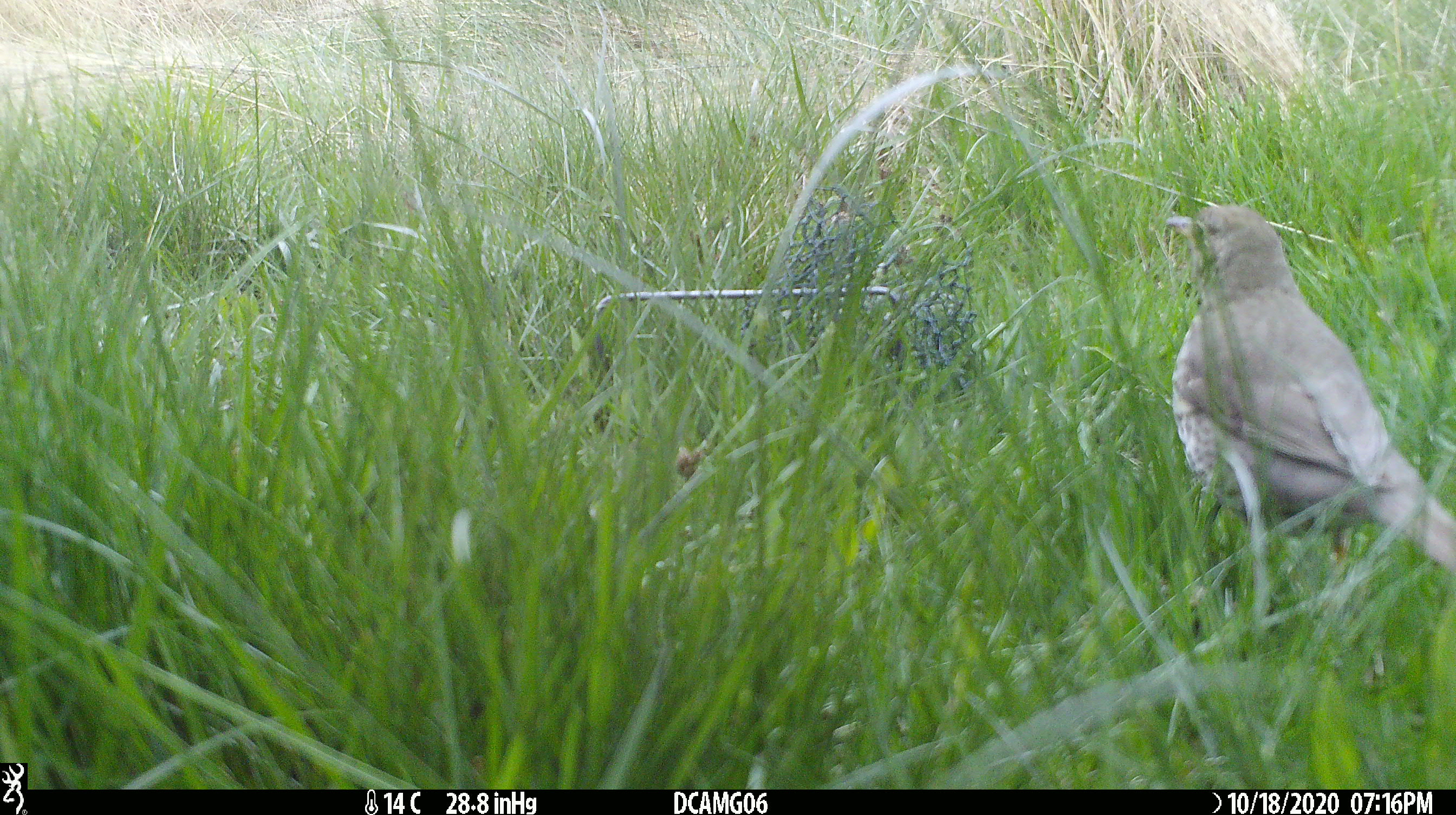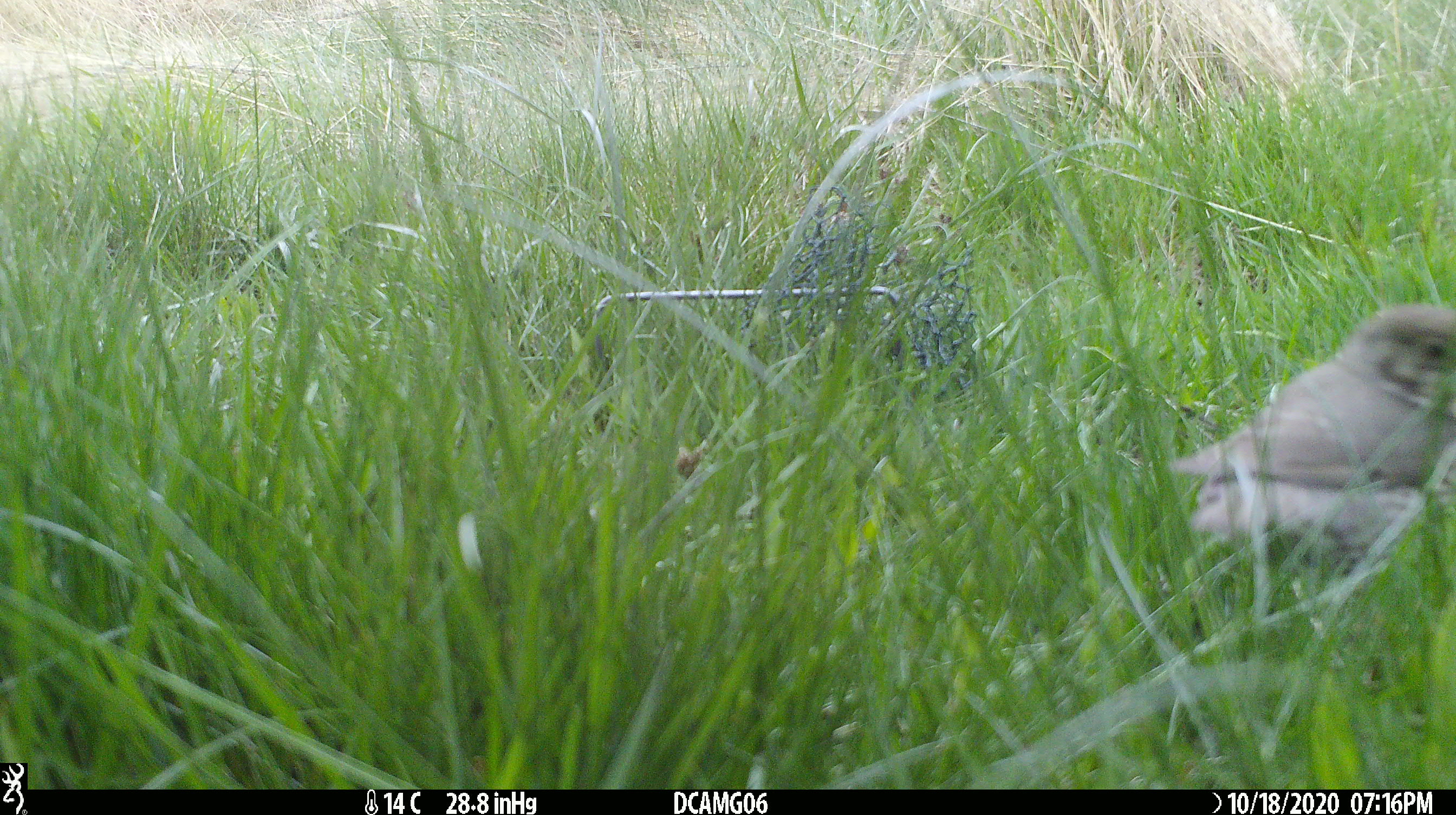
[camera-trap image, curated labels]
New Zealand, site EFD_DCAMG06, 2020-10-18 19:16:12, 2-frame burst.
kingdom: Animalia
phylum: Chordata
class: Aves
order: Passeriformes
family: Turdidae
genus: Turdus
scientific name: Turdus philomelos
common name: song thrush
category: thrush